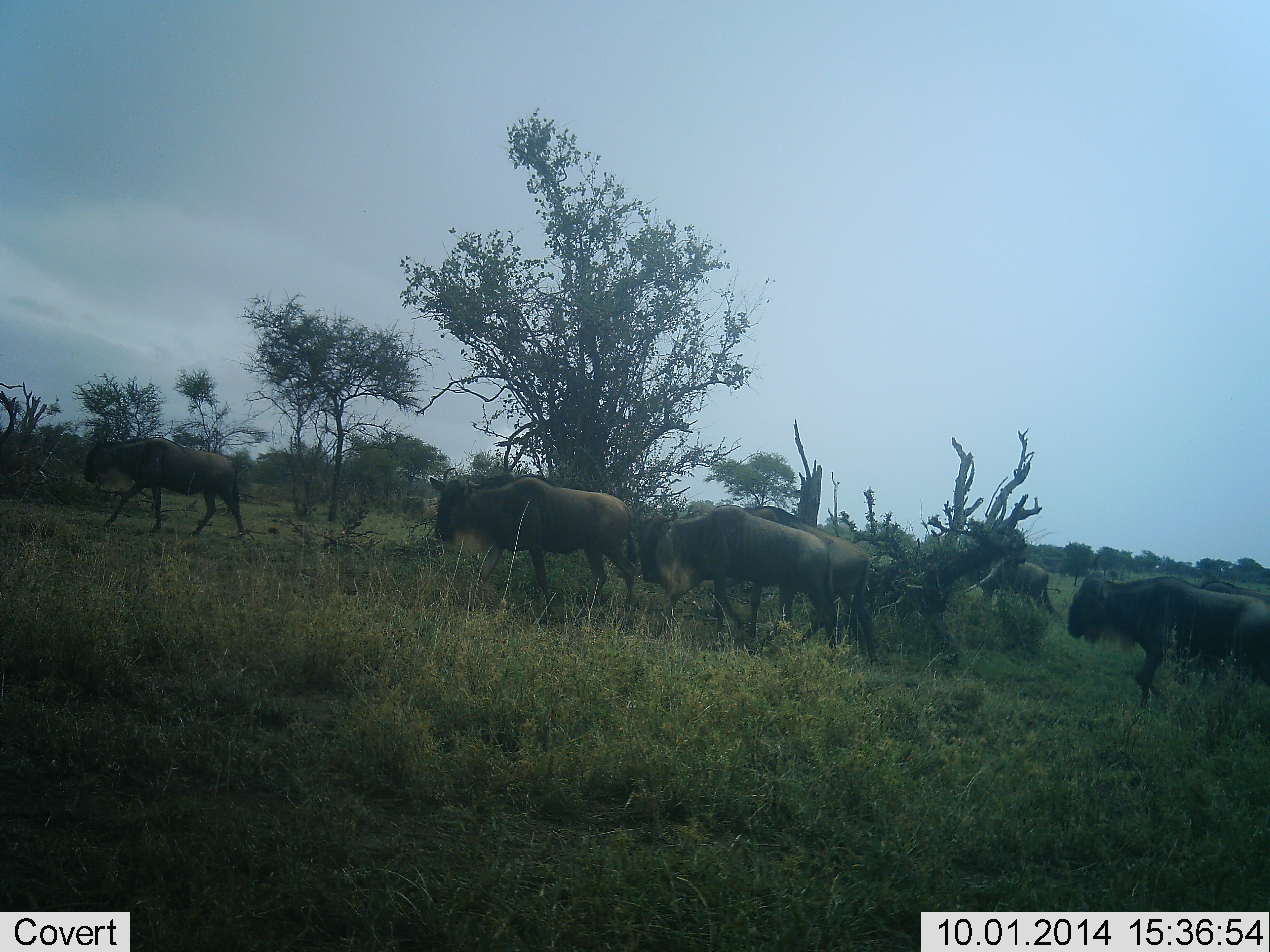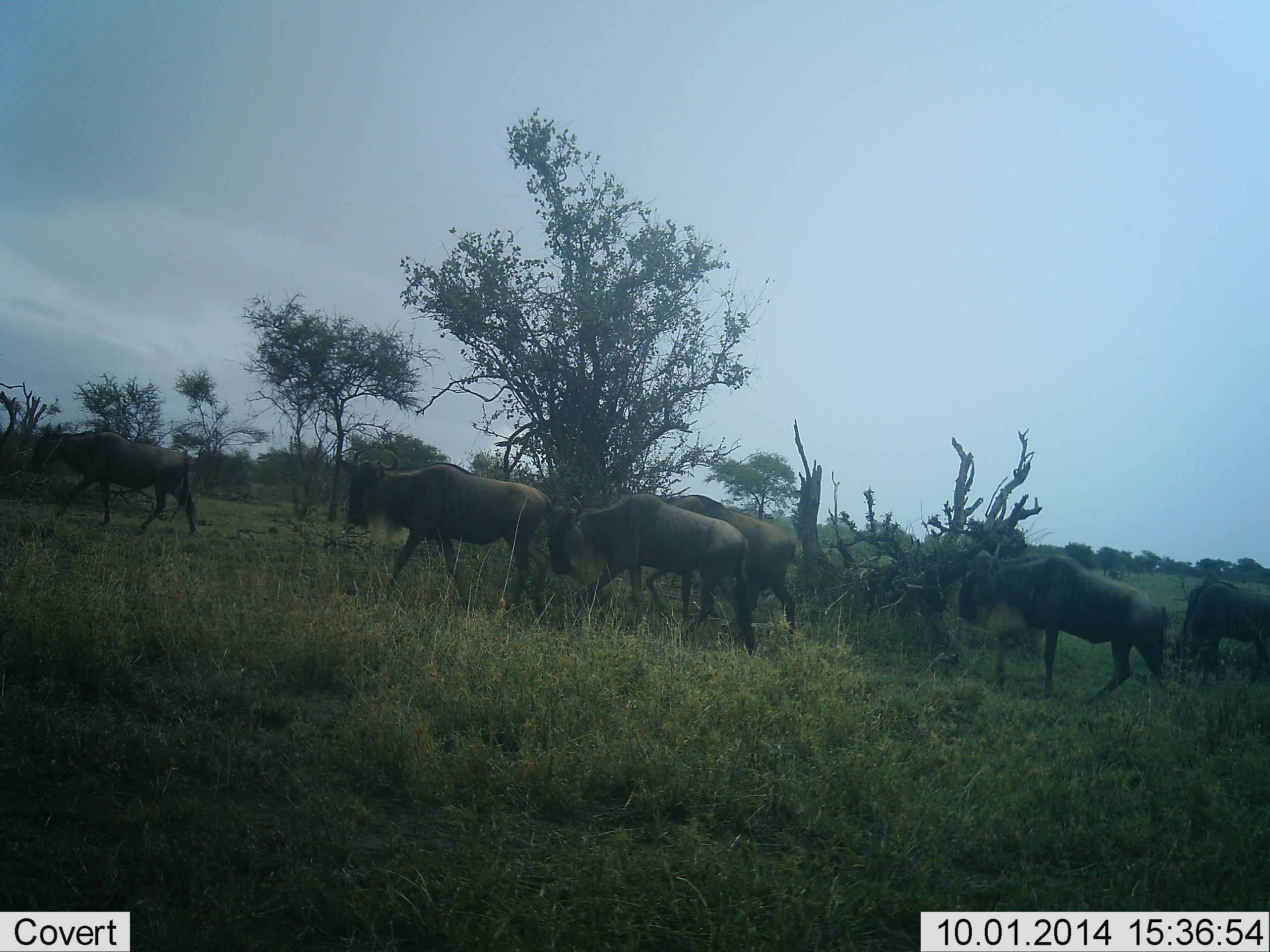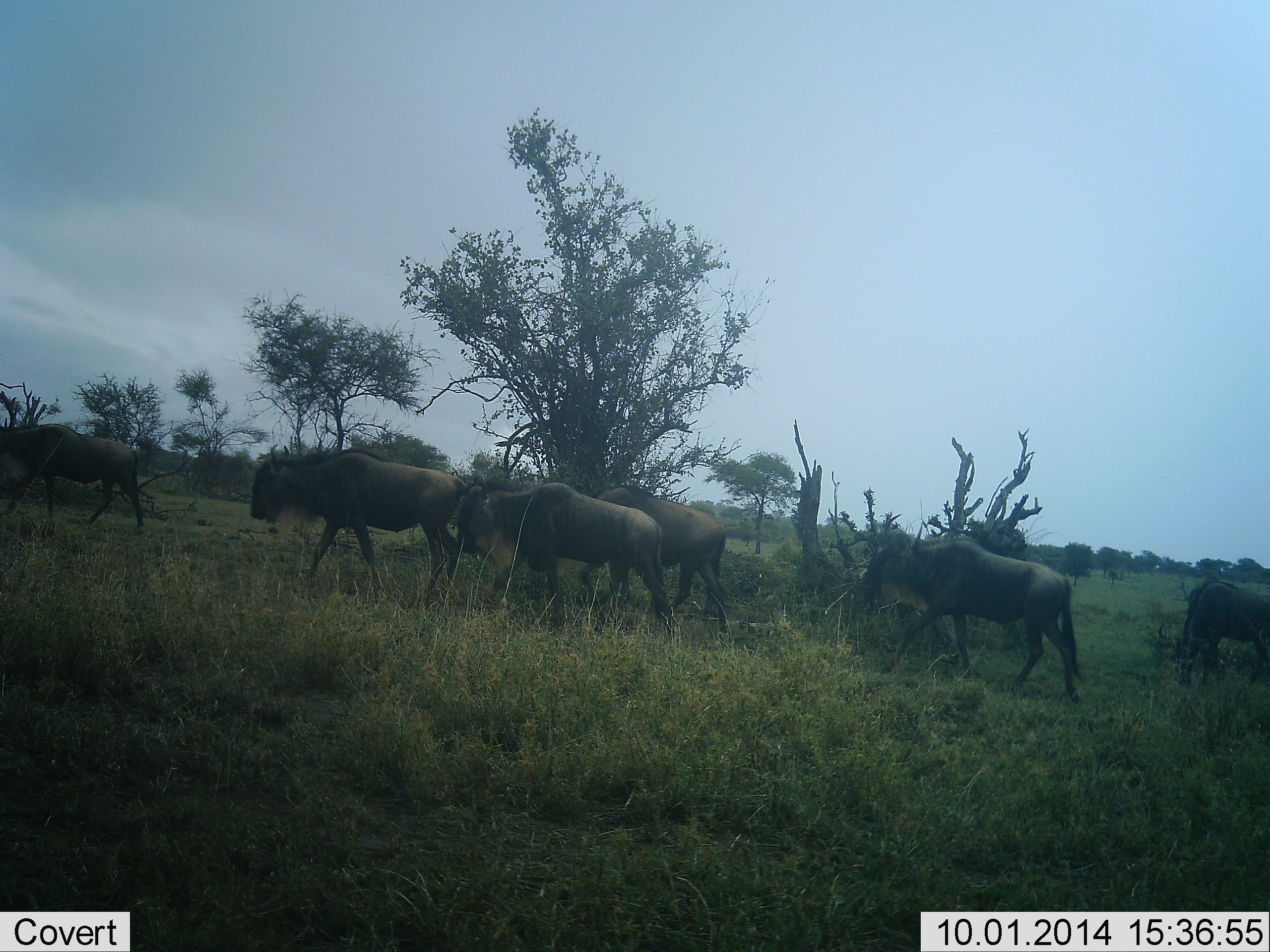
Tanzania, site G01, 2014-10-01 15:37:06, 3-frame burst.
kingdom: Animalia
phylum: Chordata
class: Mammalia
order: Artiodactyla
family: Bovidae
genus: Connochaetes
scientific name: Connochaetes taurinus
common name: blue wildebeest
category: wildebeest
Wildebeest (blue wildebeest) (Connochaetes taurinus), count 7. Behavior (volunteer vote fractions): standing 10%, resting 0%, moving 100%, interacting 0%. Young present (vote fraction): 0%. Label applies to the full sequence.